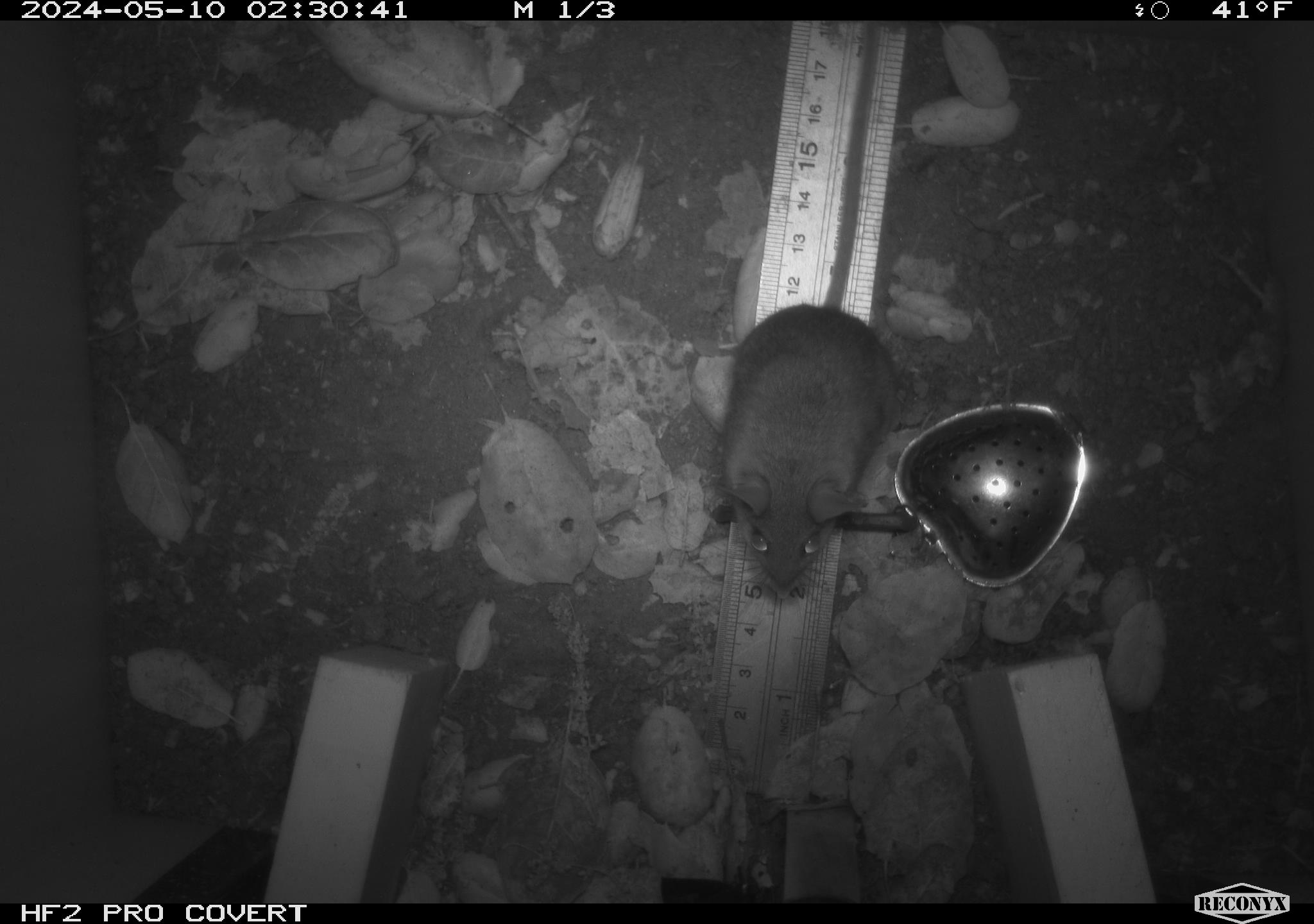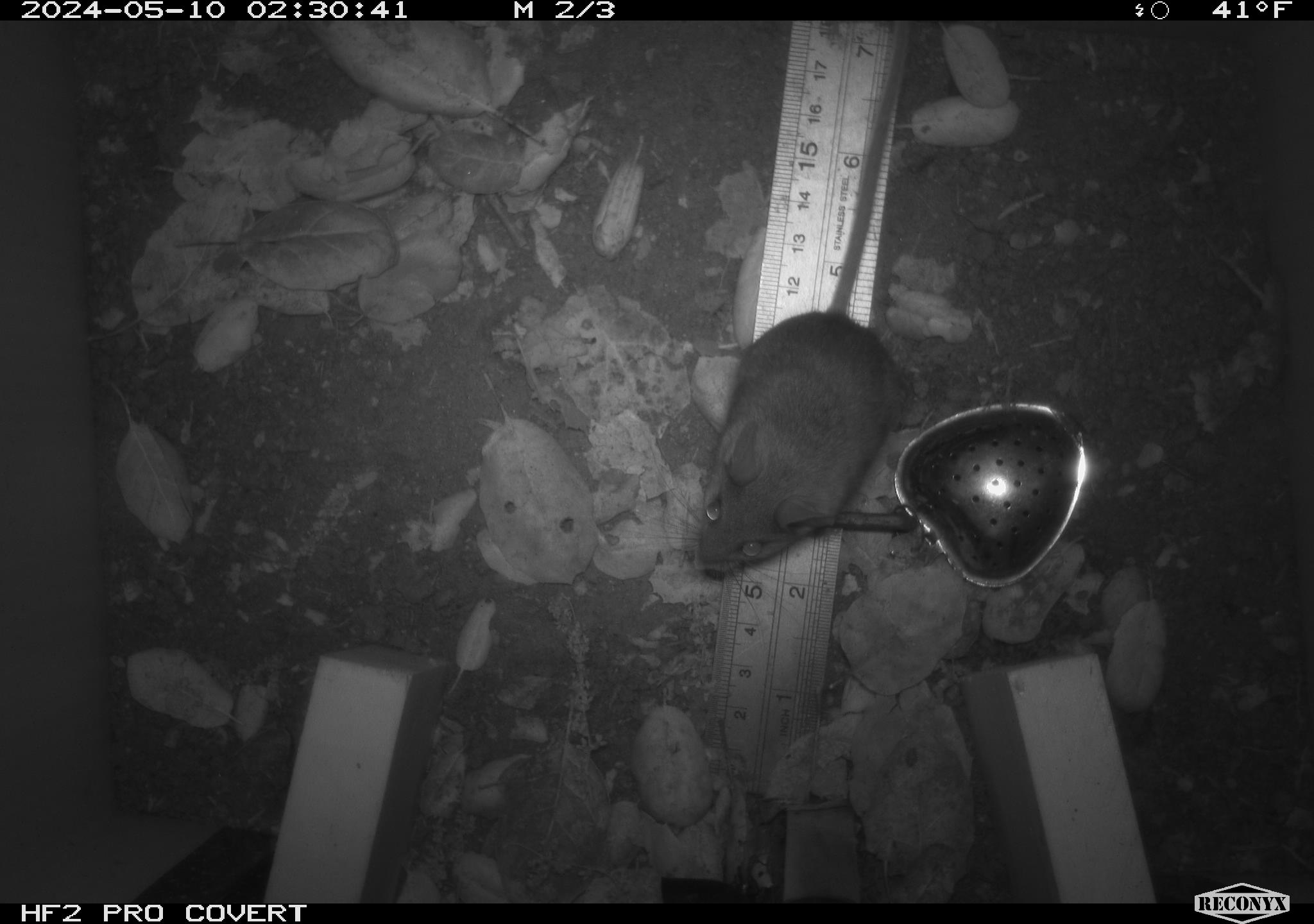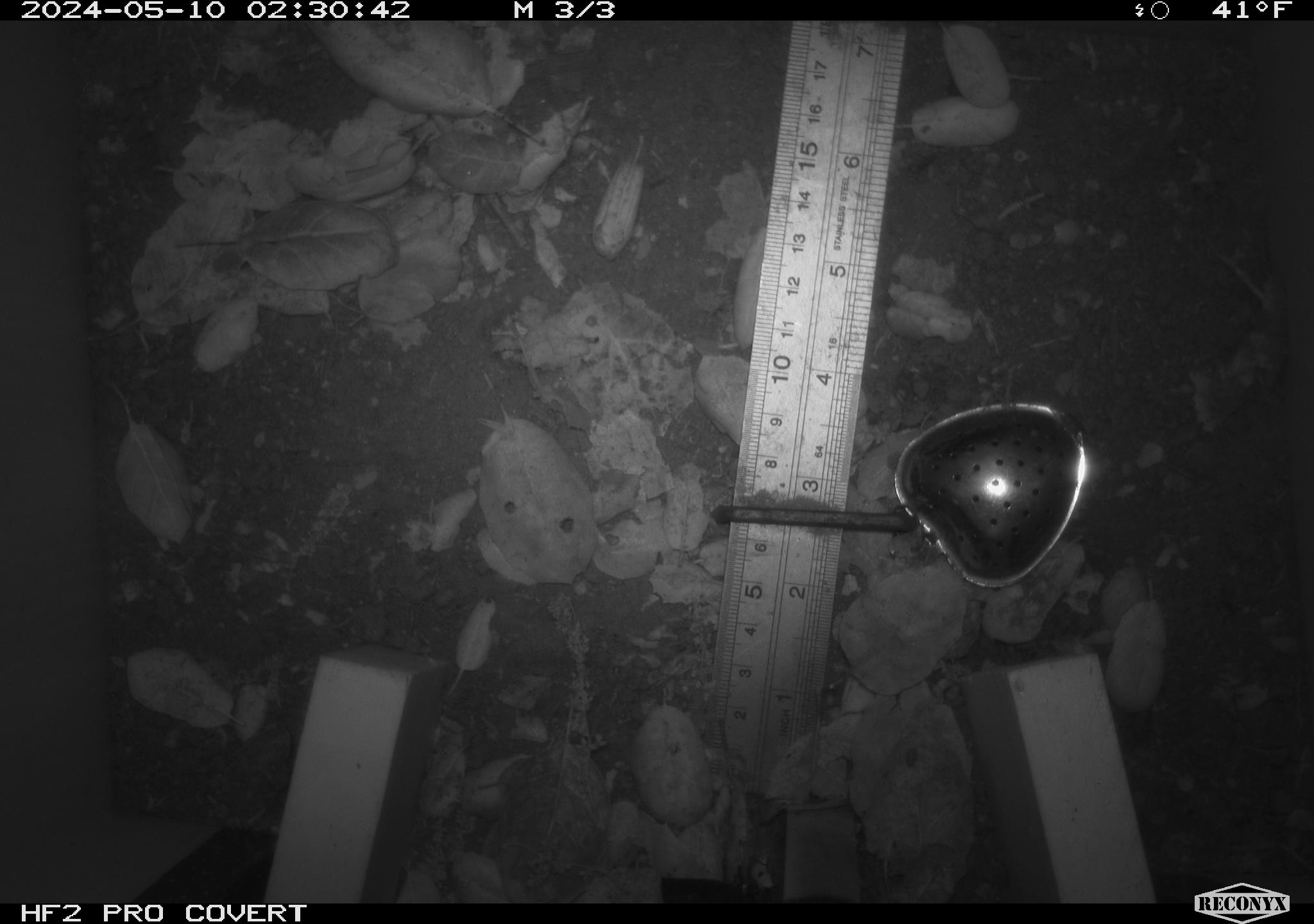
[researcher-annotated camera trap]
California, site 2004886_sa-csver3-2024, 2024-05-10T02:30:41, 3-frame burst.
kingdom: Animalia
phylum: Chordata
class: Mammalia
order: Rodentia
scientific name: Rodentia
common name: rodent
Rodent (Rodentia).